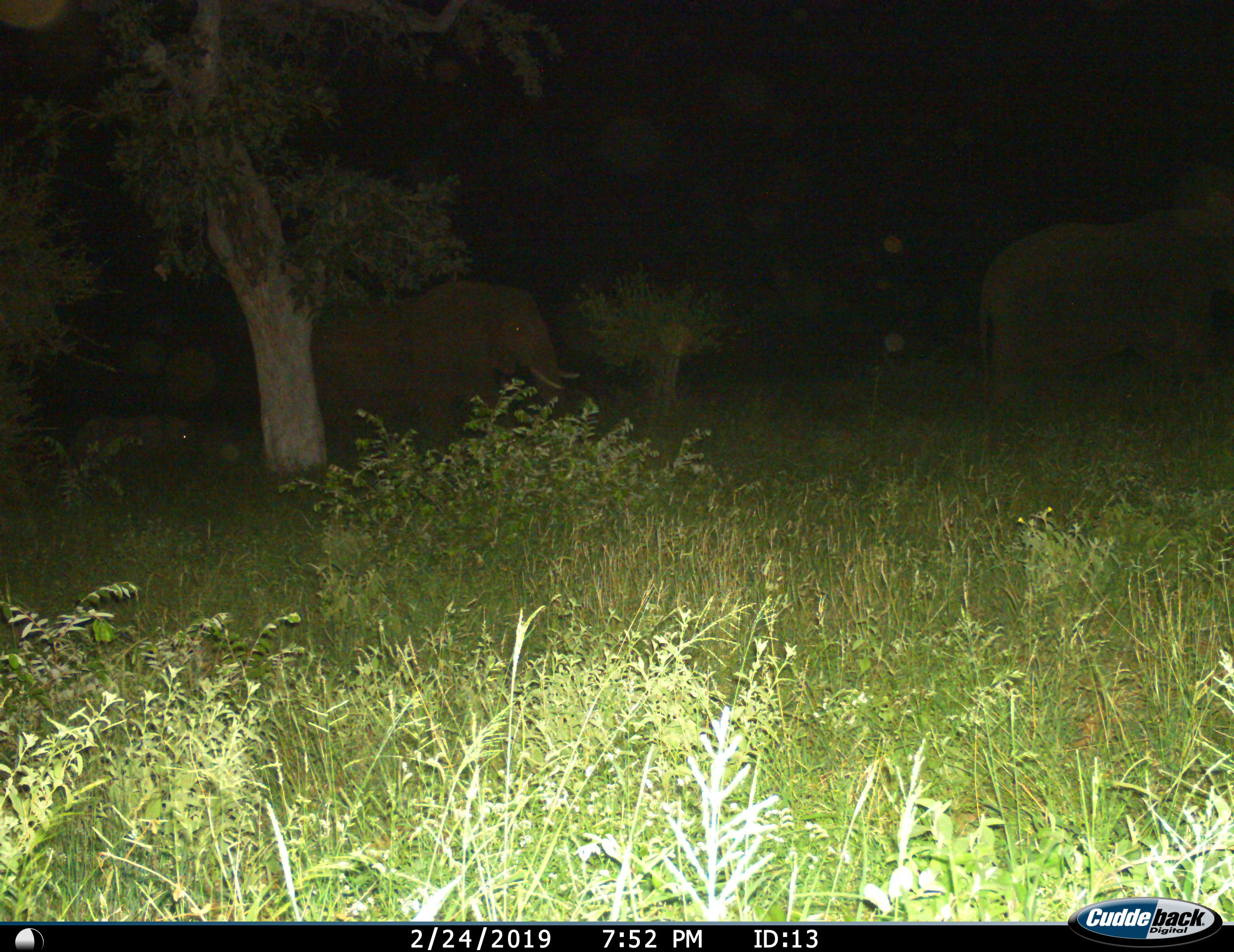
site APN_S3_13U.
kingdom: Animalia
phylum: Chordata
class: Mammalia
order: Proboscidea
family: Elephantidae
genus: Loxodonta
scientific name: Loxodonta africana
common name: african bush elephant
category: elephant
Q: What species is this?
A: Elephant (african bush elephant) (Loxodonta africana).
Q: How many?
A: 3.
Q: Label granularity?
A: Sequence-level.